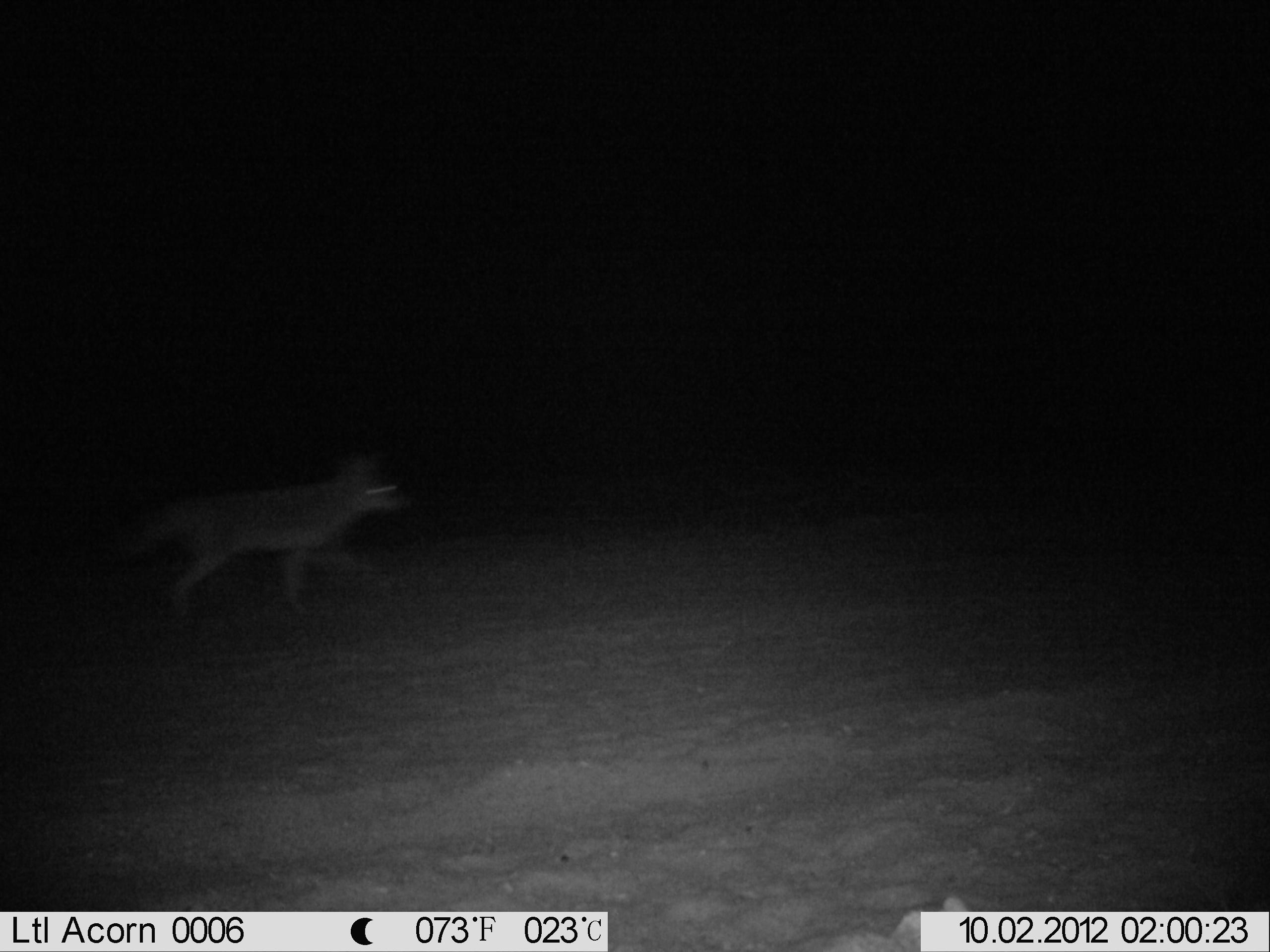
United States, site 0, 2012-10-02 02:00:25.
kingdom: Animalia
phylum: Chordata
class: Mammalia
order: Carnivora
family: Canidae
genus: Canis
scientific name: Canis latrans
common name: coyote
Coyote (Canis latrans).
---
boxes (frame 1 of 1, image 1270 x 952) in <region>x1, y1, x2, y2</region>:
coyote: <region>110, 433, 425, 644</region>